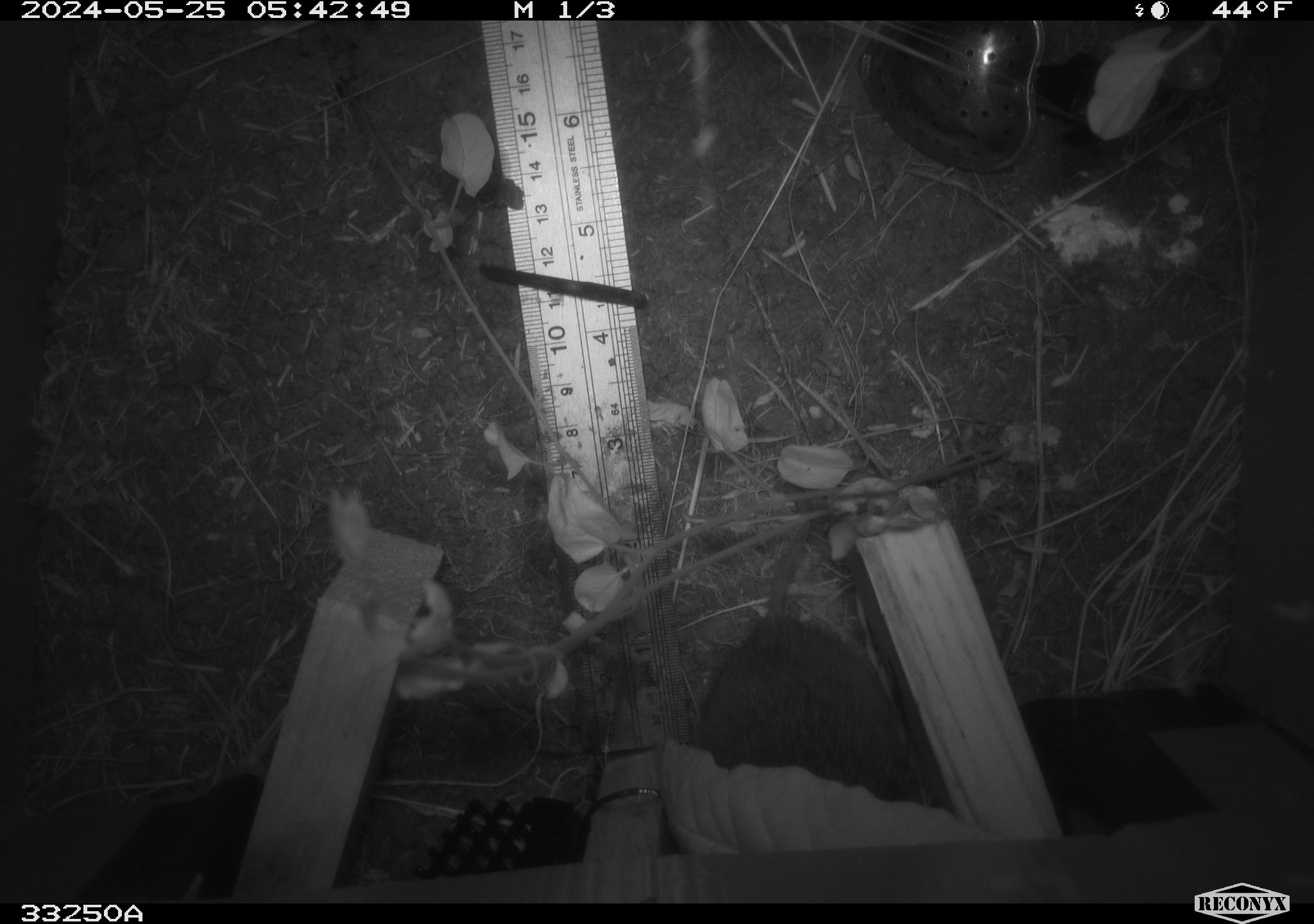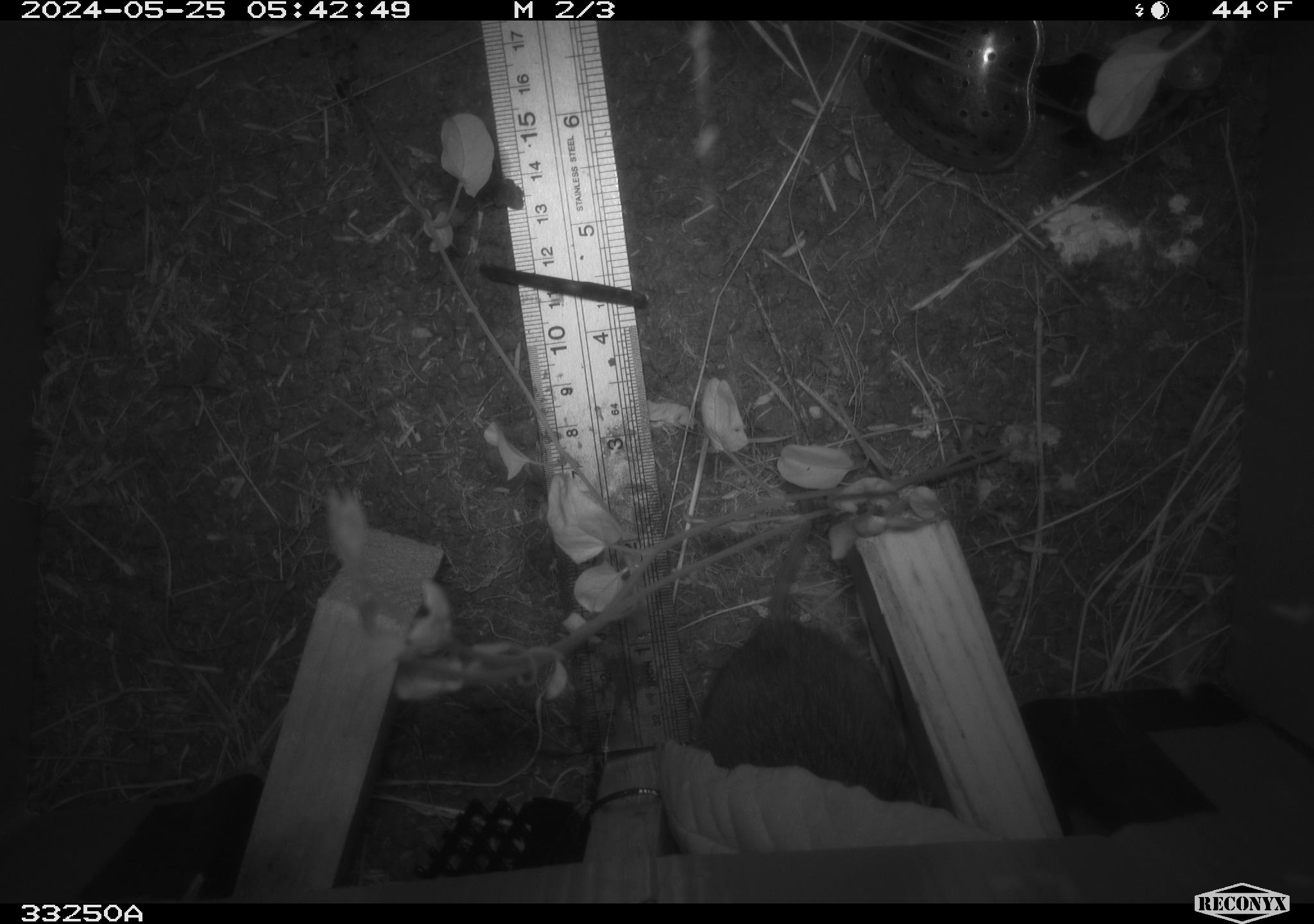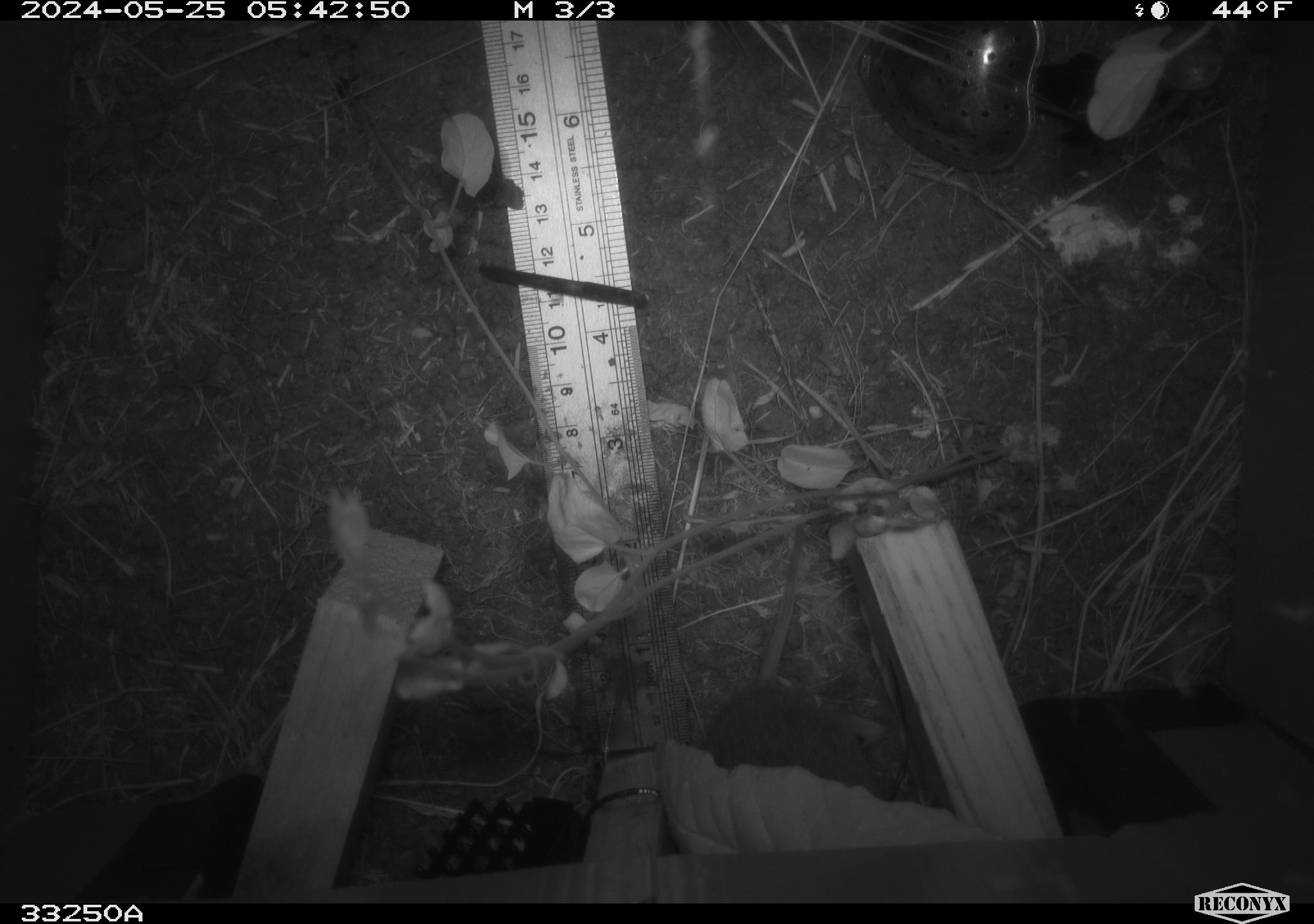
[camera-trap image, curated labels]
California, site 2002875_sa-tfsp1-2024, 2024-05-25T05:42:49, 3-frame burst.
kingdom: Animalia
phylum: Chordata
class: Mammalia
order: Rodentia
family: Cricetidae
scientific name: Arvicolinae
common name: voles, lemmings, and muskrats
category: arvicolinae subfamily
Arvicolinae subfamily (voles, lemmings, and muskrats) (Arvicolinae).